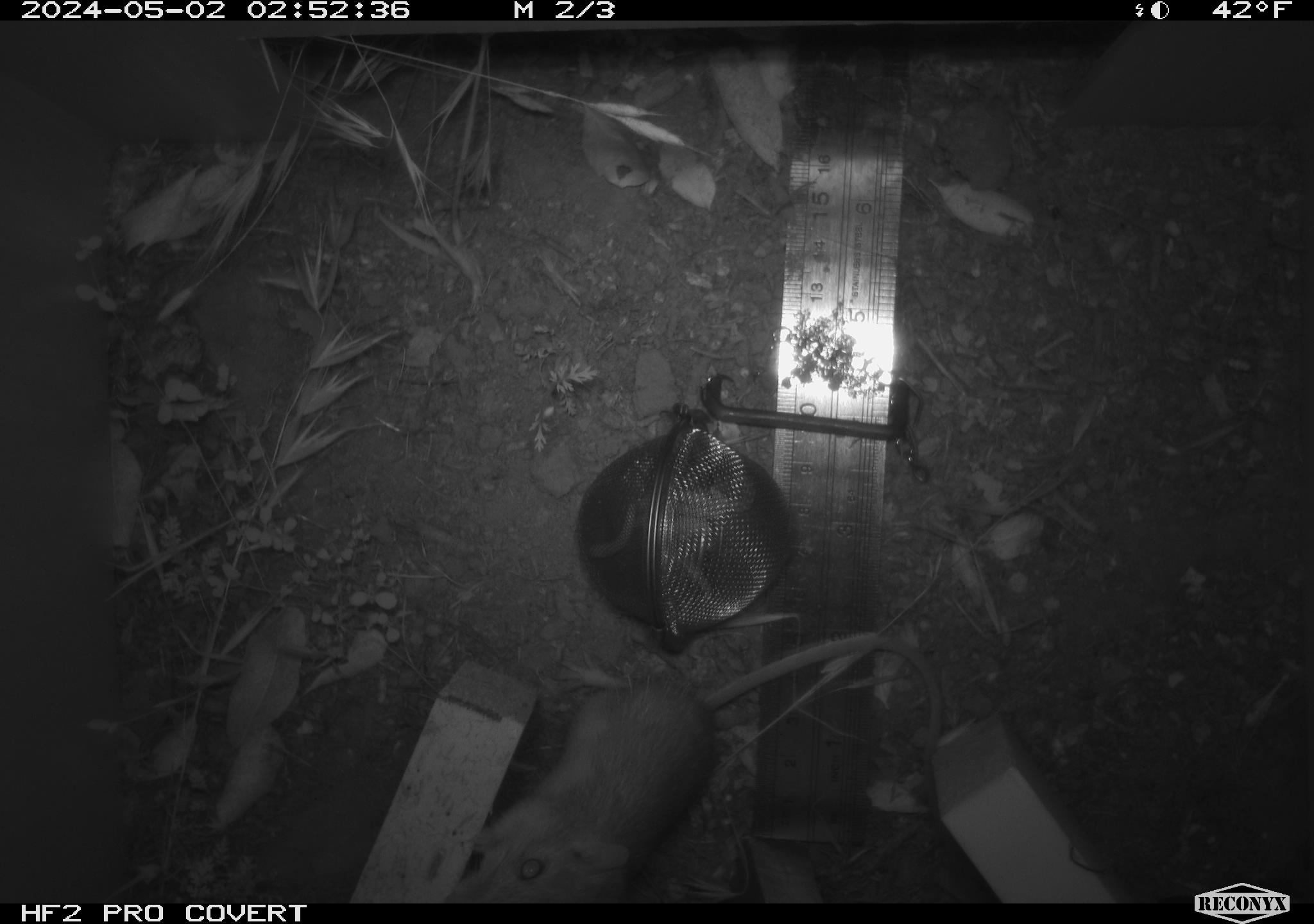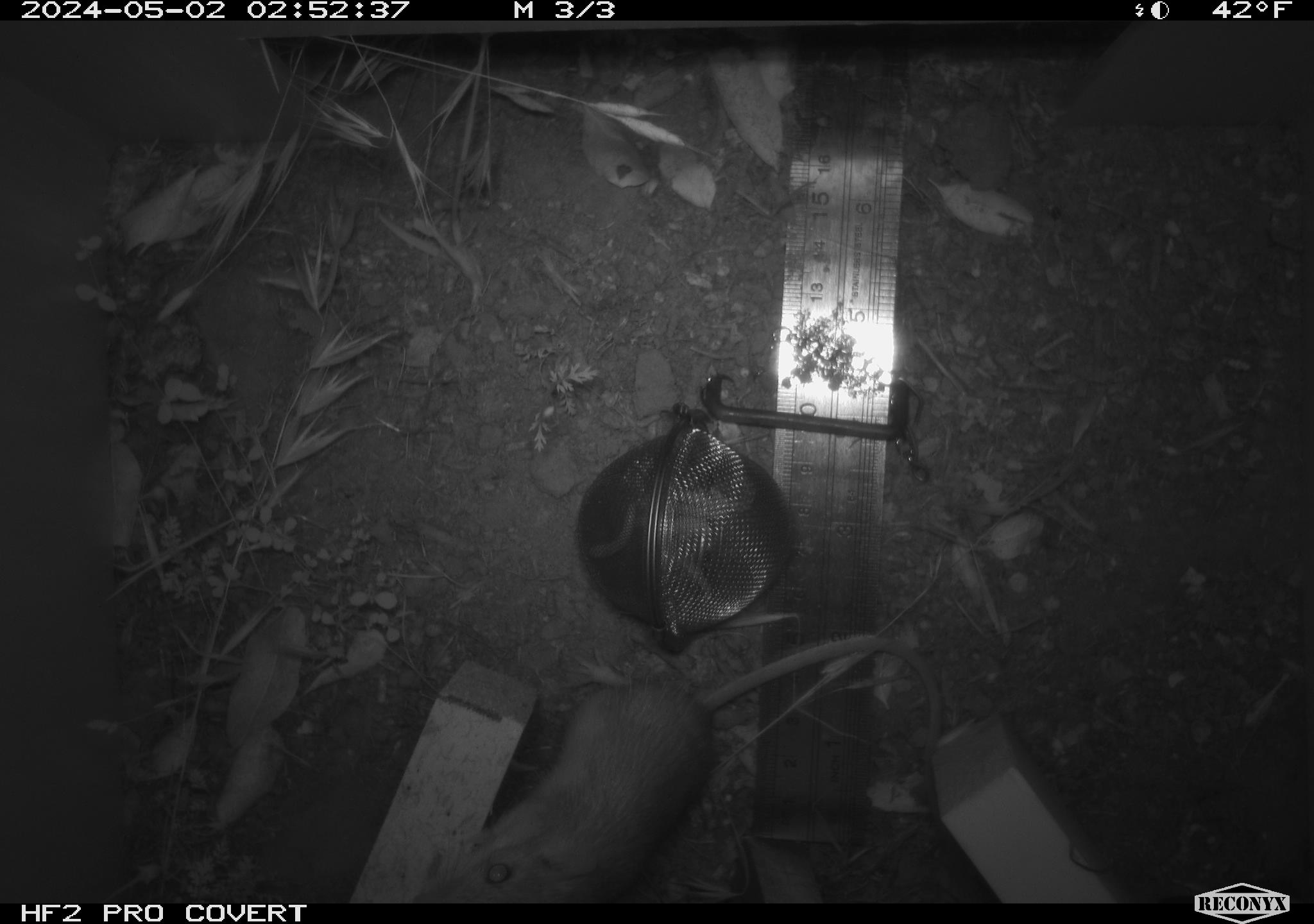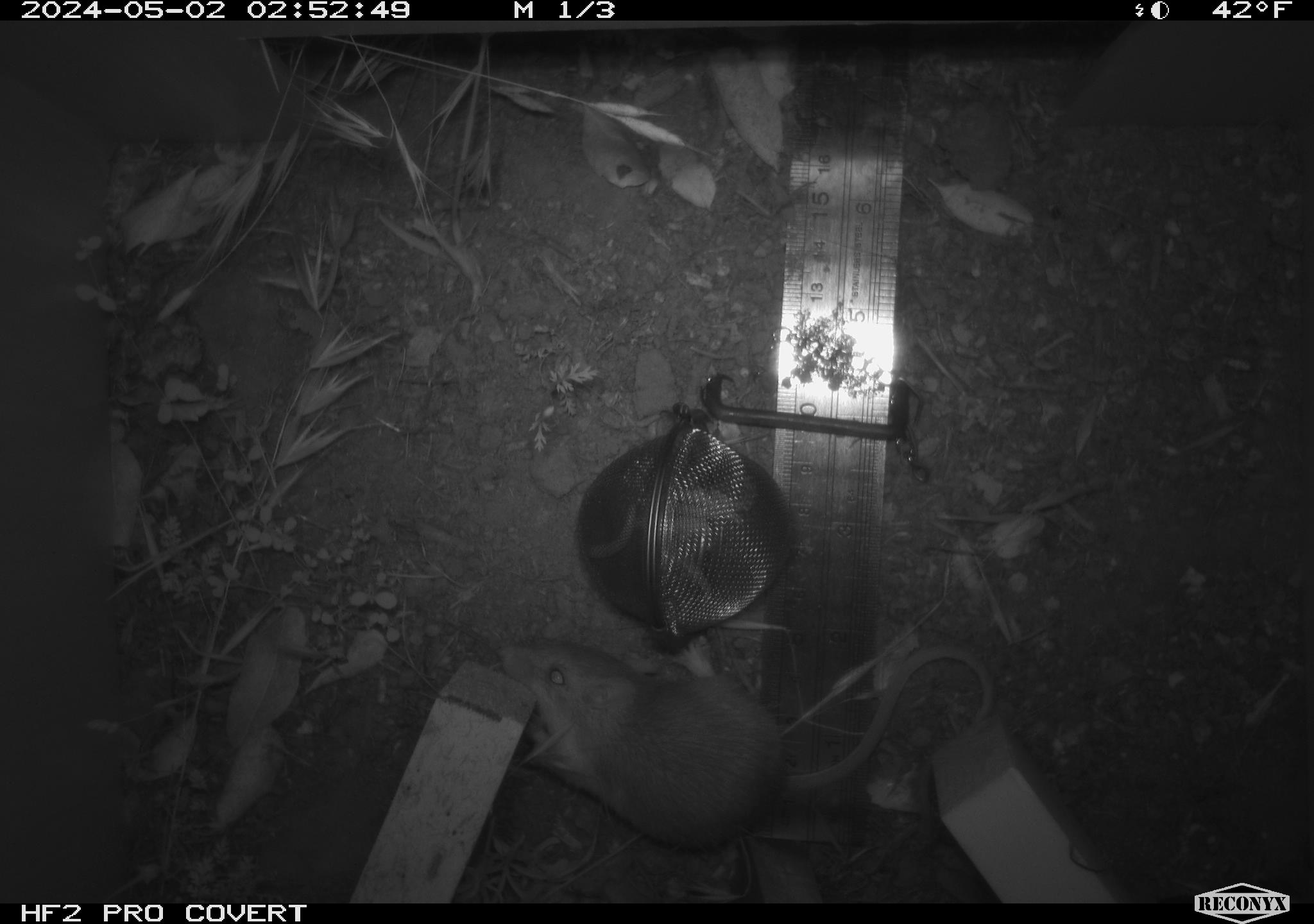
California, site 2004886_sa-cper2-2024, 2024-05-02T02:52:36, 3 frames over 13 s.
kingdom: Animalia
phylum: Chordata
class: Mammalia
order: Rodentia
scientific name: Rodentia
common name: rodent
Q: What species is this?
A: Rodent (Rodentia).